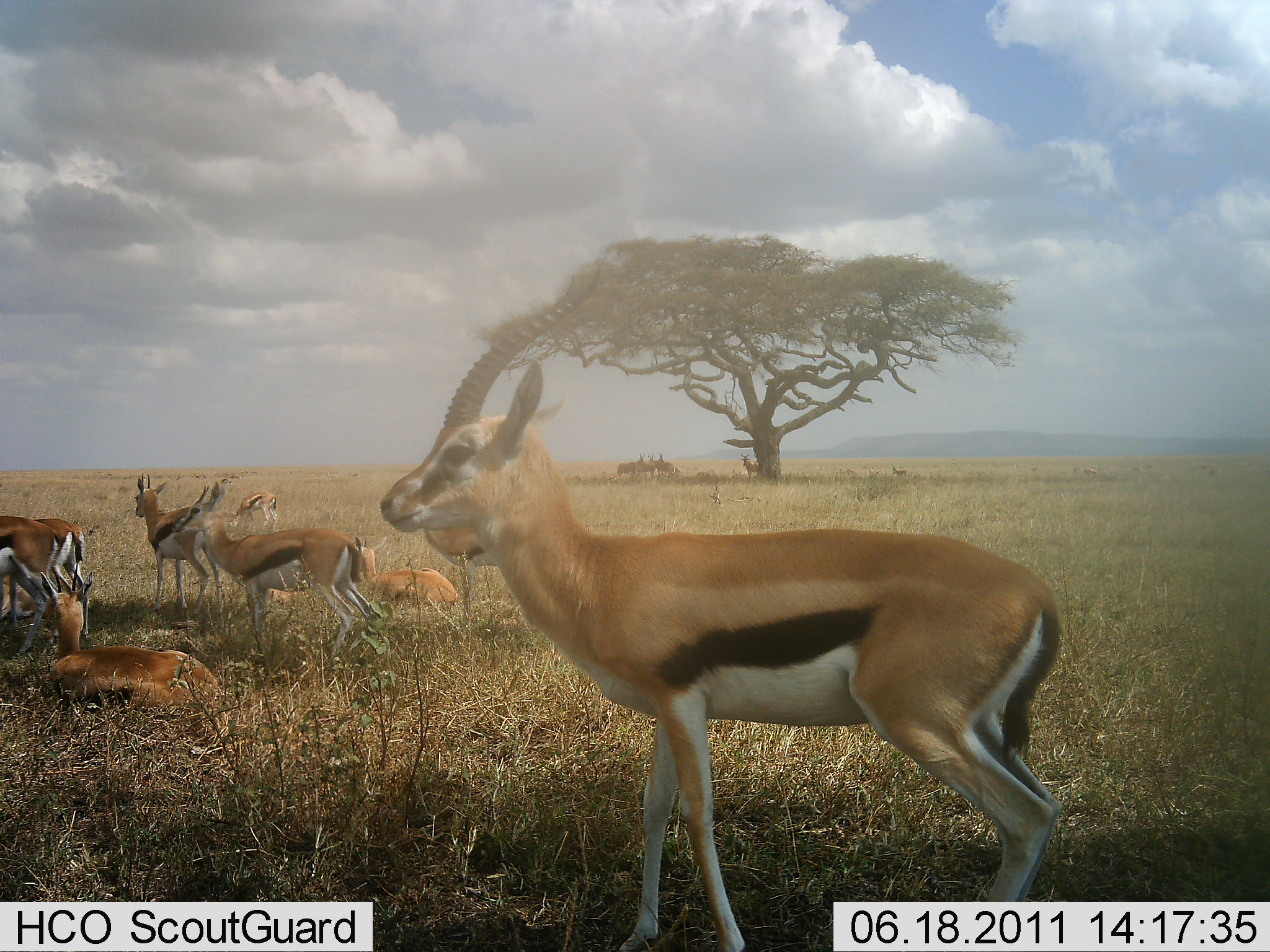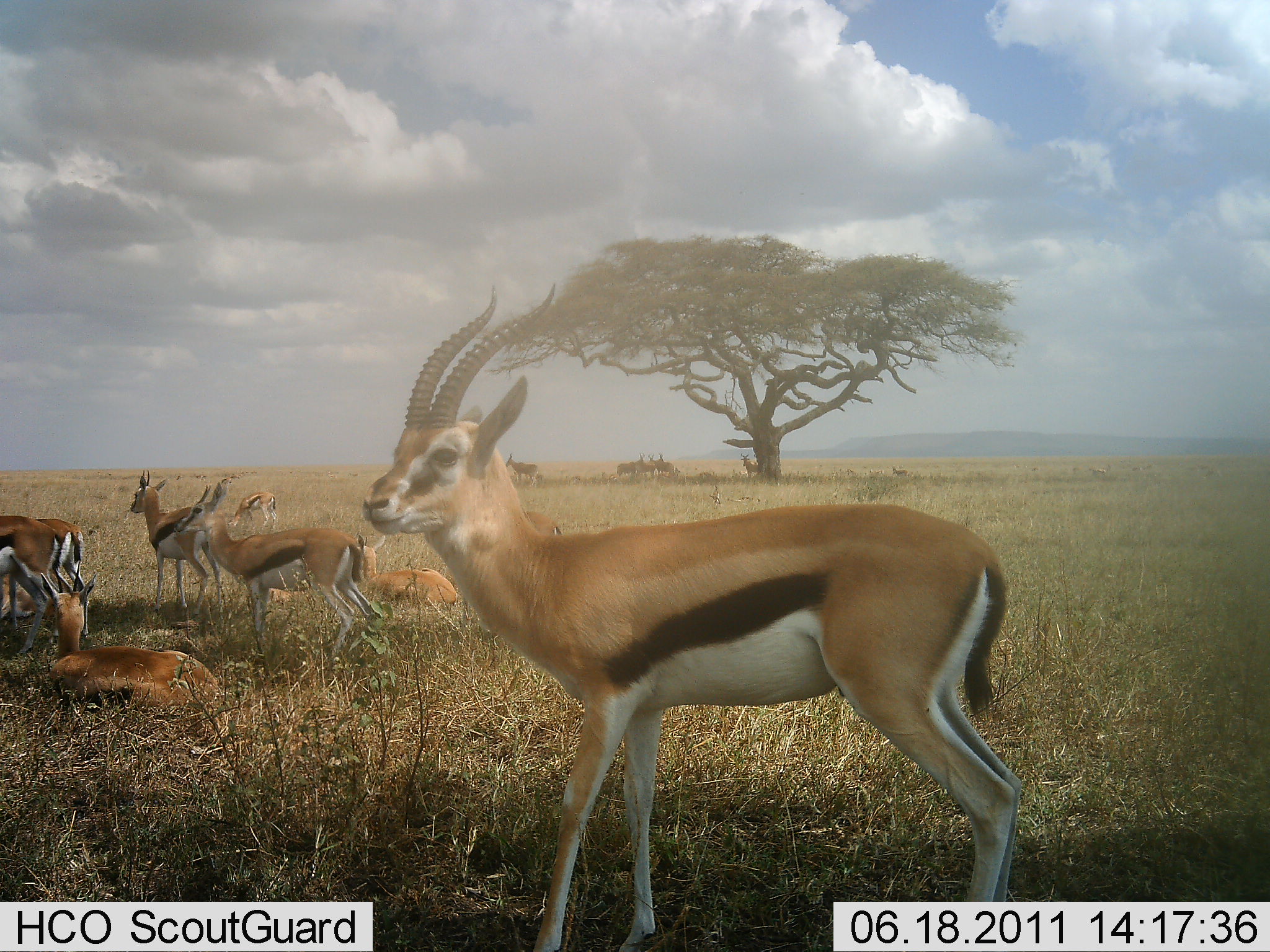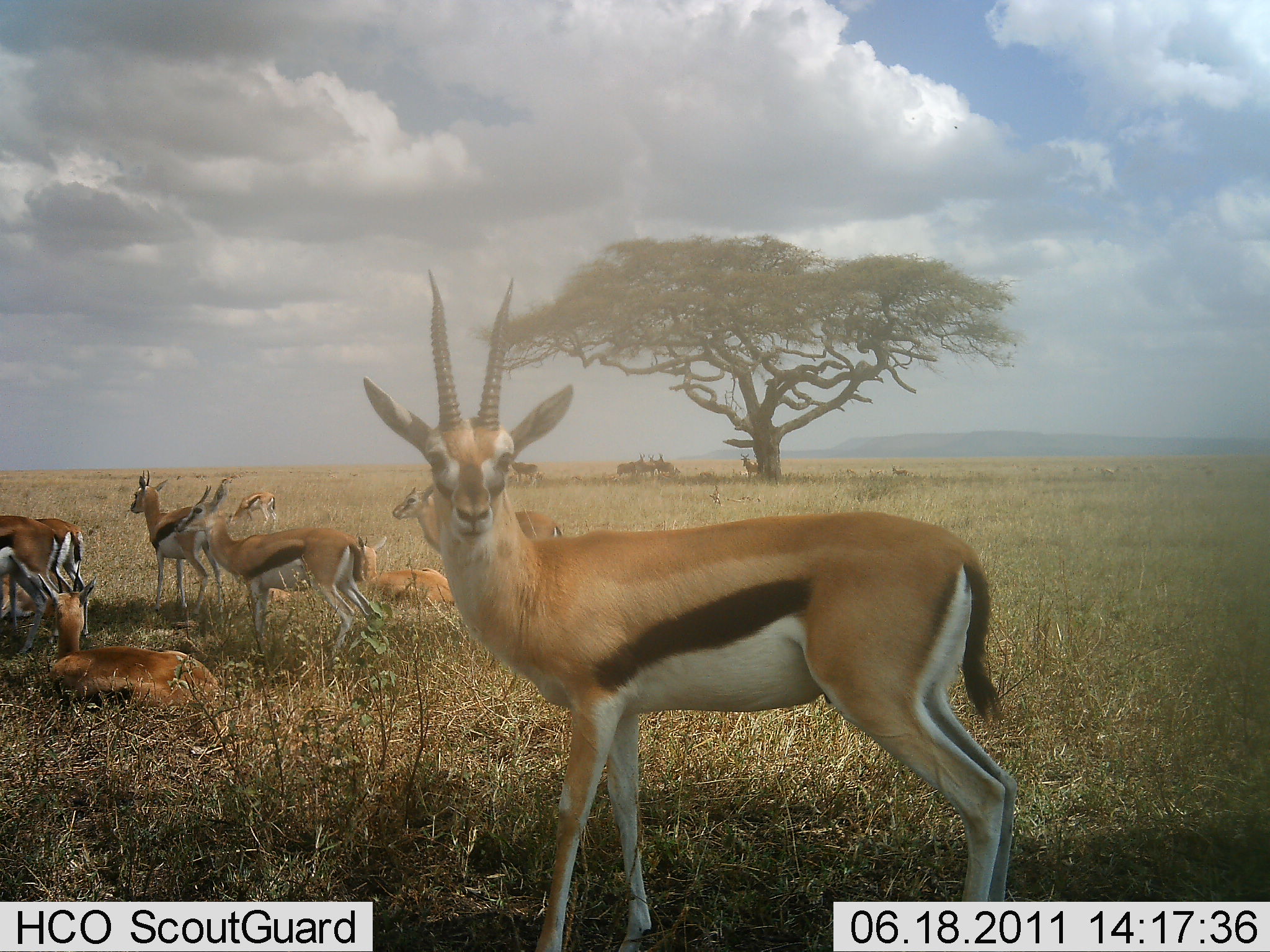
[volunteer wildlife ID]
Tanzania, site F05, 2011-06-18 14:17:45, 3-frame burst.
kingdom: Animalia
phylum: Chordata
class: Mammalia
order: Artiodactyla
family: Bovidae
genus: Eudorcas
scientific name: Eudorcas thomsonii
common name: thomson's gazelle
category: gazellethomsons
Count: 9.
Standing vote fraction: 90%.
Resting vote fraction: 90%.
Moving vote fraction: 0%.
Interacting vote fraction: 0%.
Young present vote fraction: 0%.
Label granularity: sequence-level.